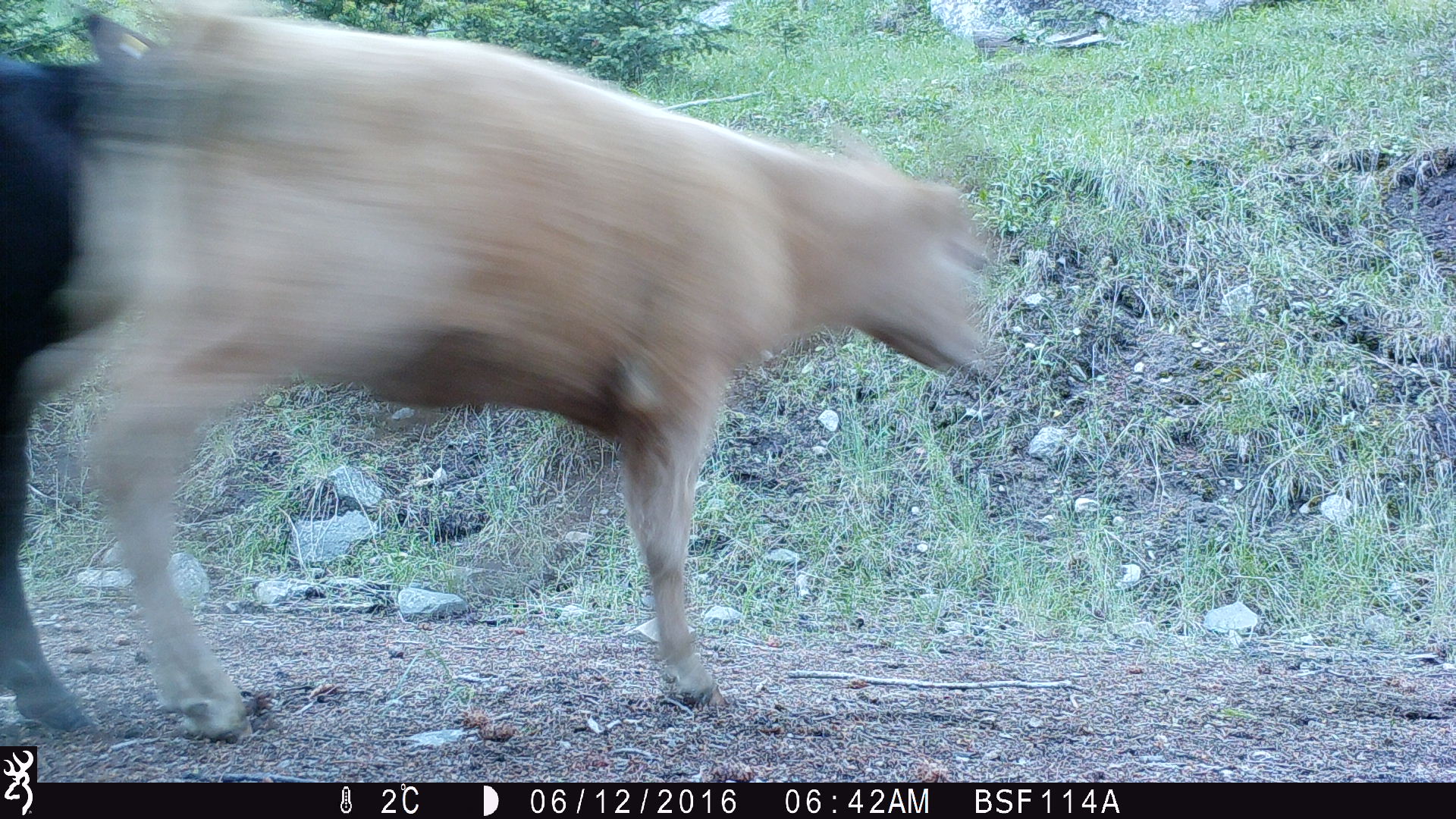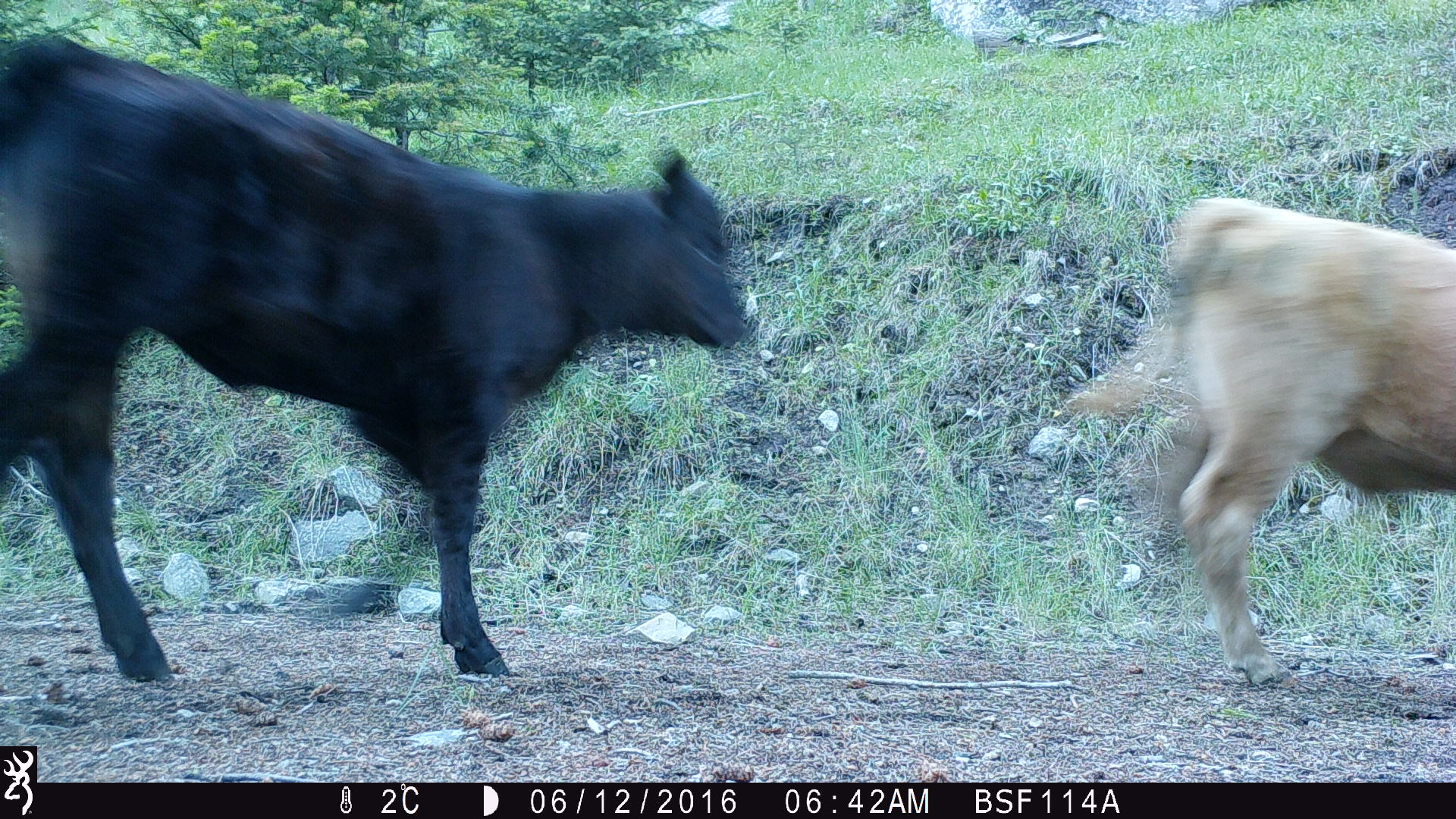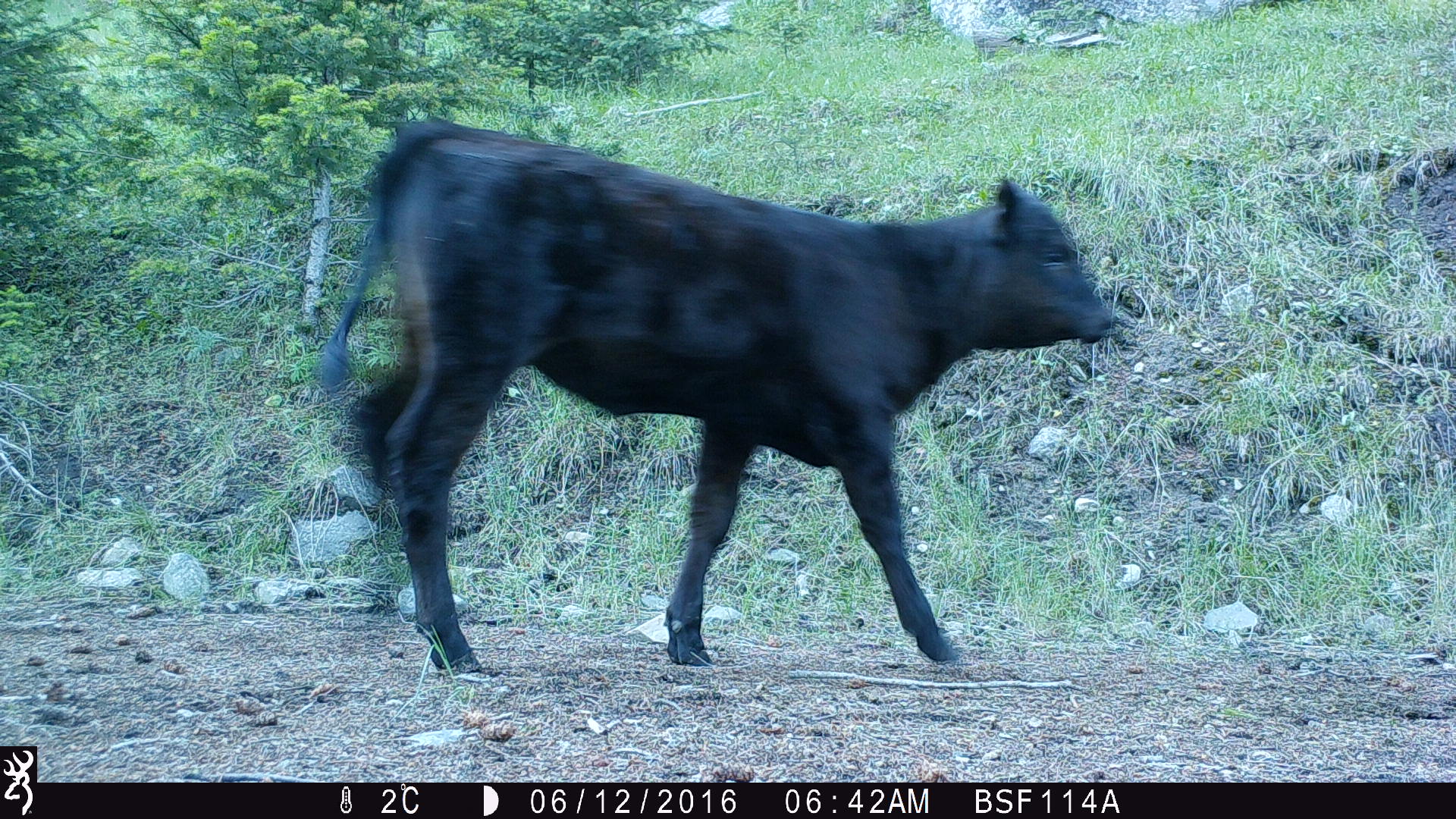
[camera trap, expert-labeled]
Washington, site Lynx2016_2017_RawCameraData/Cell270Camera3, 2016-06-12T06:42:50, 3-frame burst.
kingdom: Animalia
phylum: Chordata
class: Mammalia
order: Artiodactyla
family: Bovidae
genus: Bos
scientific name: Bos taurus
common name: domestic cattle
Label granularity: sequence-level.